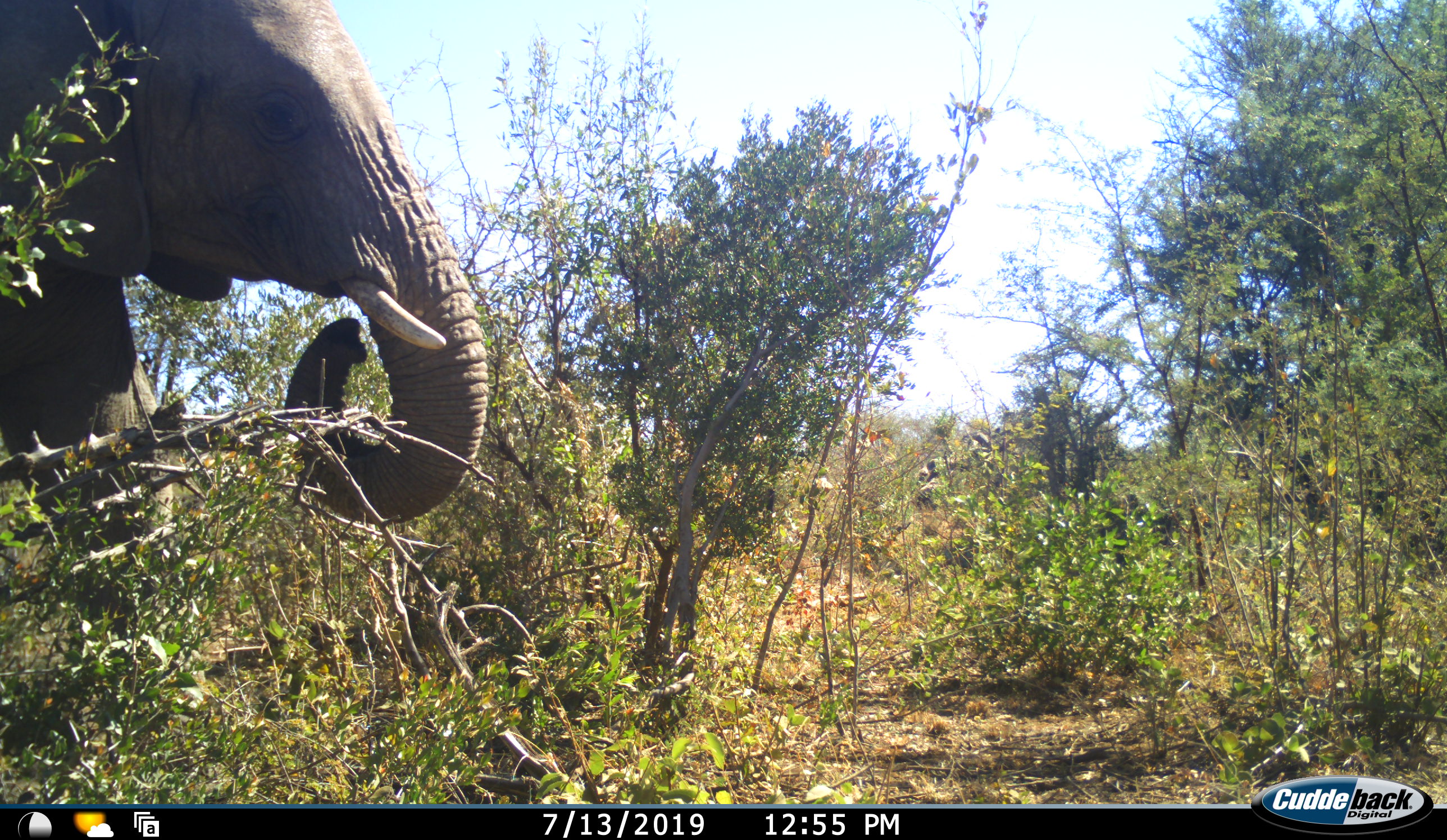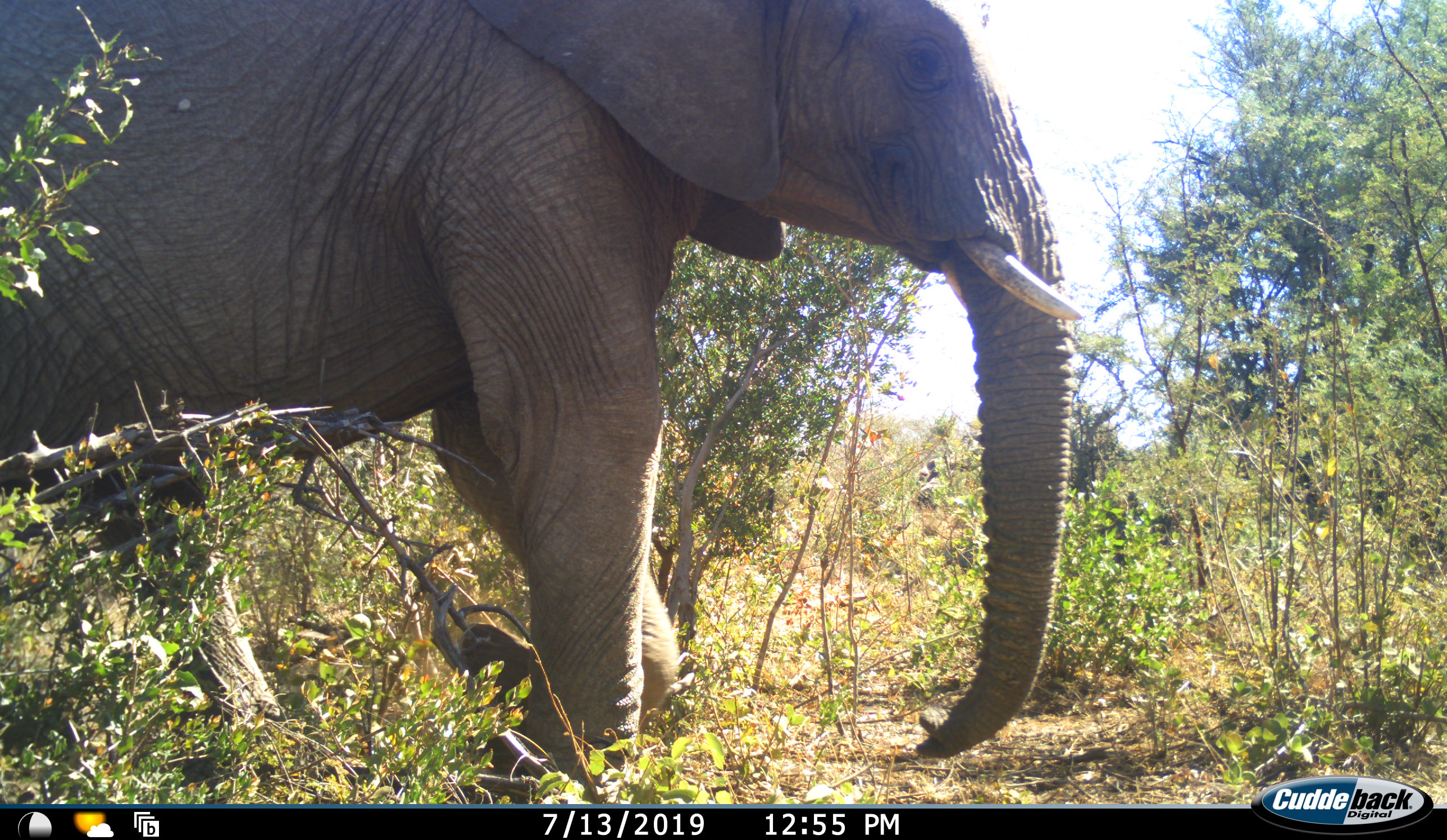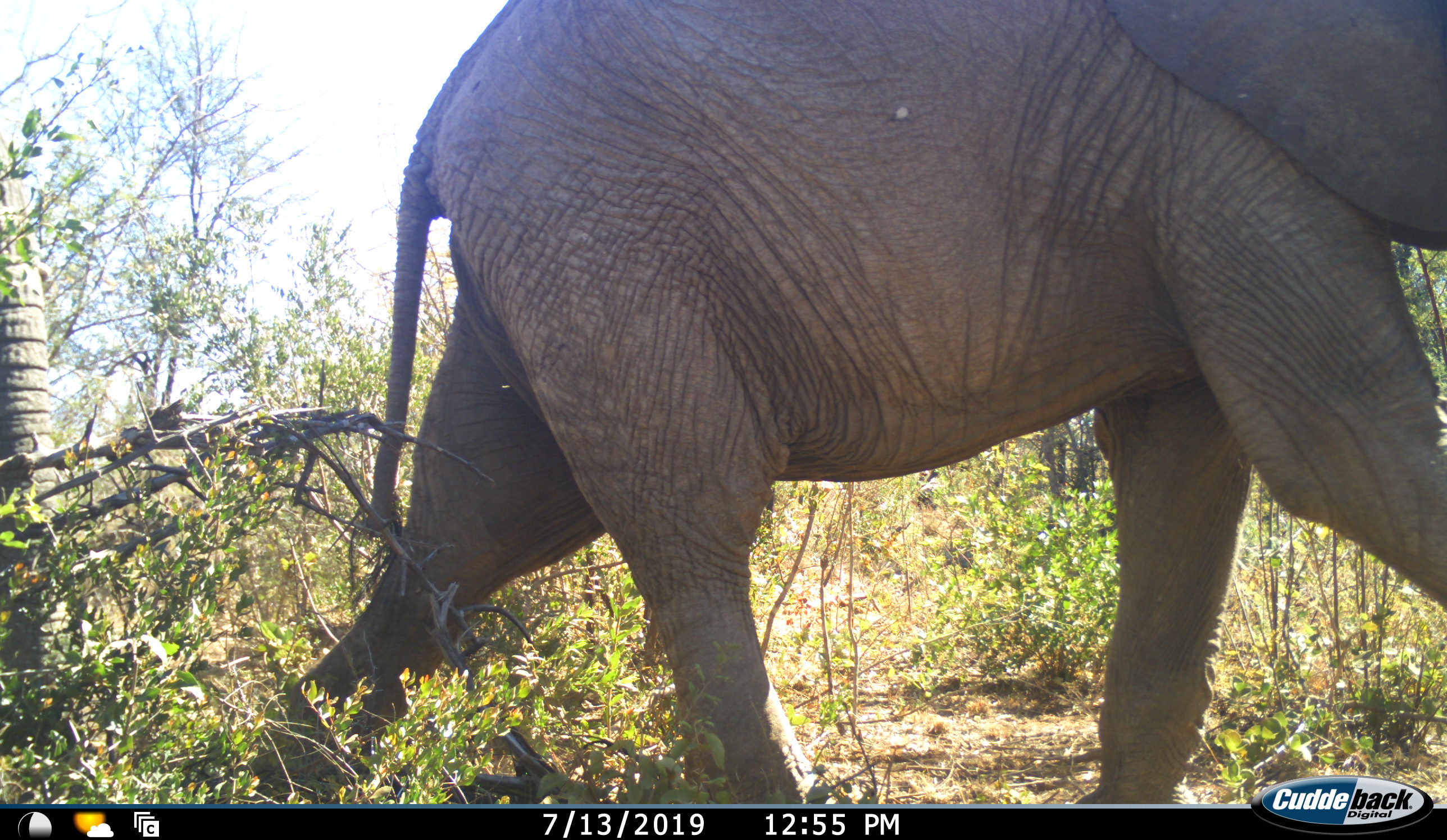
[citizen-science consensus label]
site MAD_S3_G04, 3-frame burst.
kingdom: Animalia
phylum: Chordata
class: Mammalia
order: Proboscidea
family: Elephantidae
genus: Loxodonta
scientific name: Loxodonta africana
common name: african bush elephant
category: elephant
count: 1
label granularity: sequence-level